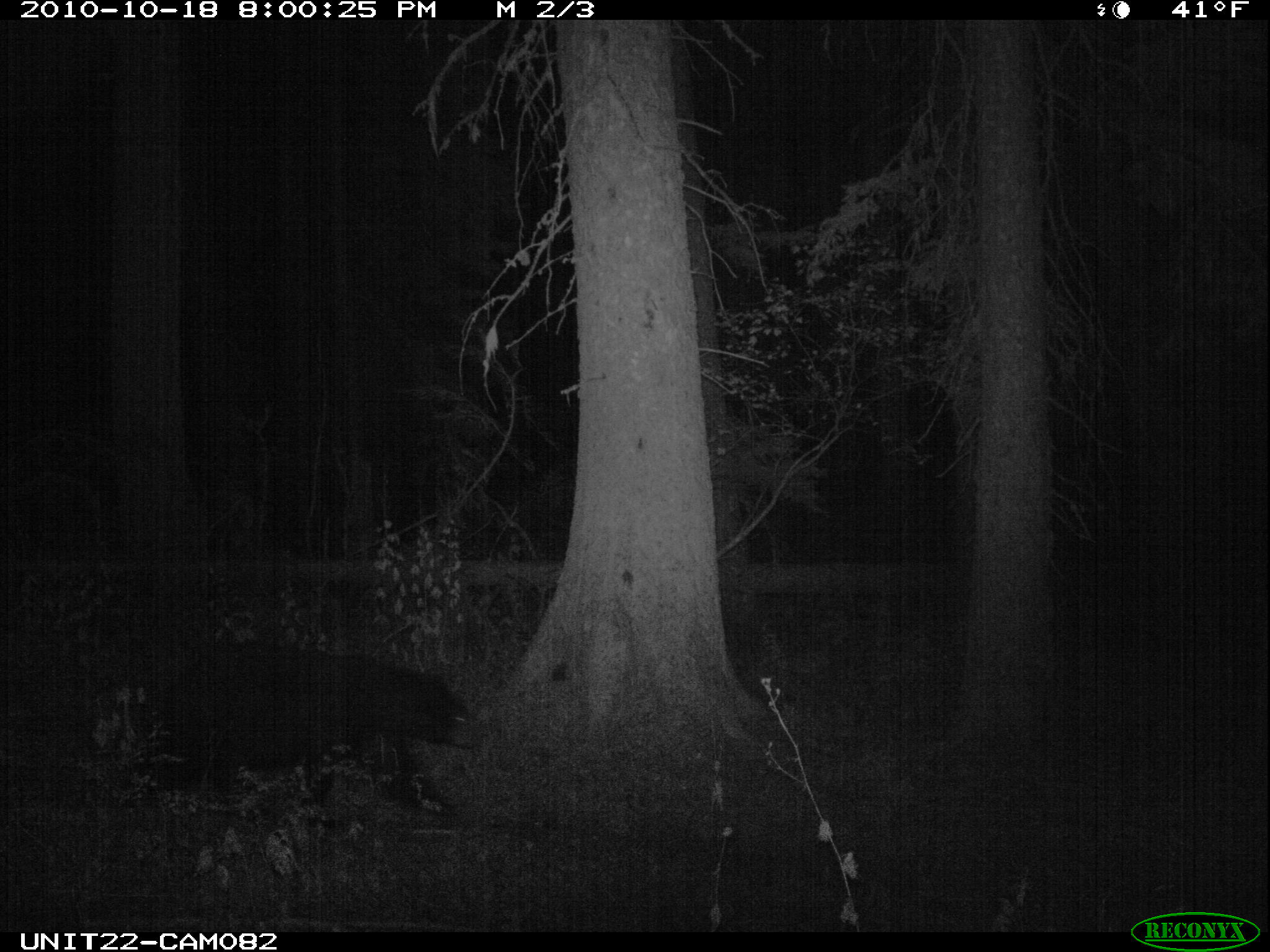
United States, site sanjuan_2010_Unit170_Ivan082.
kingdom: Animalia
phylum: Chordata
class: Mammalia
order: Carnivora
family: Ursidae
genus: Ursus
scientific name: Ursus americanus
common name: american black bear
Ursus americanus (american black bear).